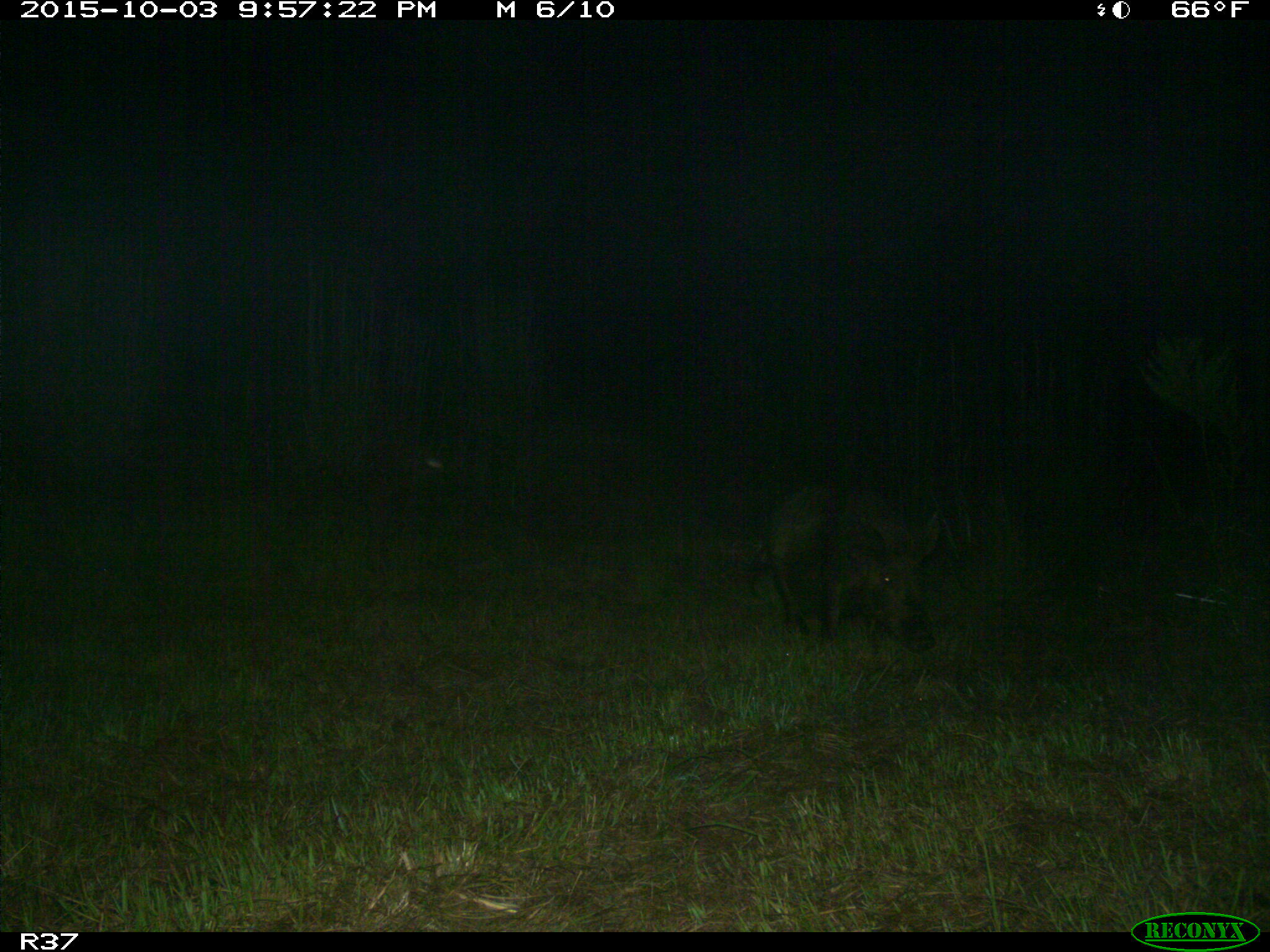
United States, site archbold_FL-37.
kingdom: Animalia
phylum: Chordata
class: Mammalia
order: Artiodactyla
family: Suidae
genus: Sus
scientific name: Sus scrofa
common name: wild boar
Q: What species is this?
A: Sus scrofa (wild boar).